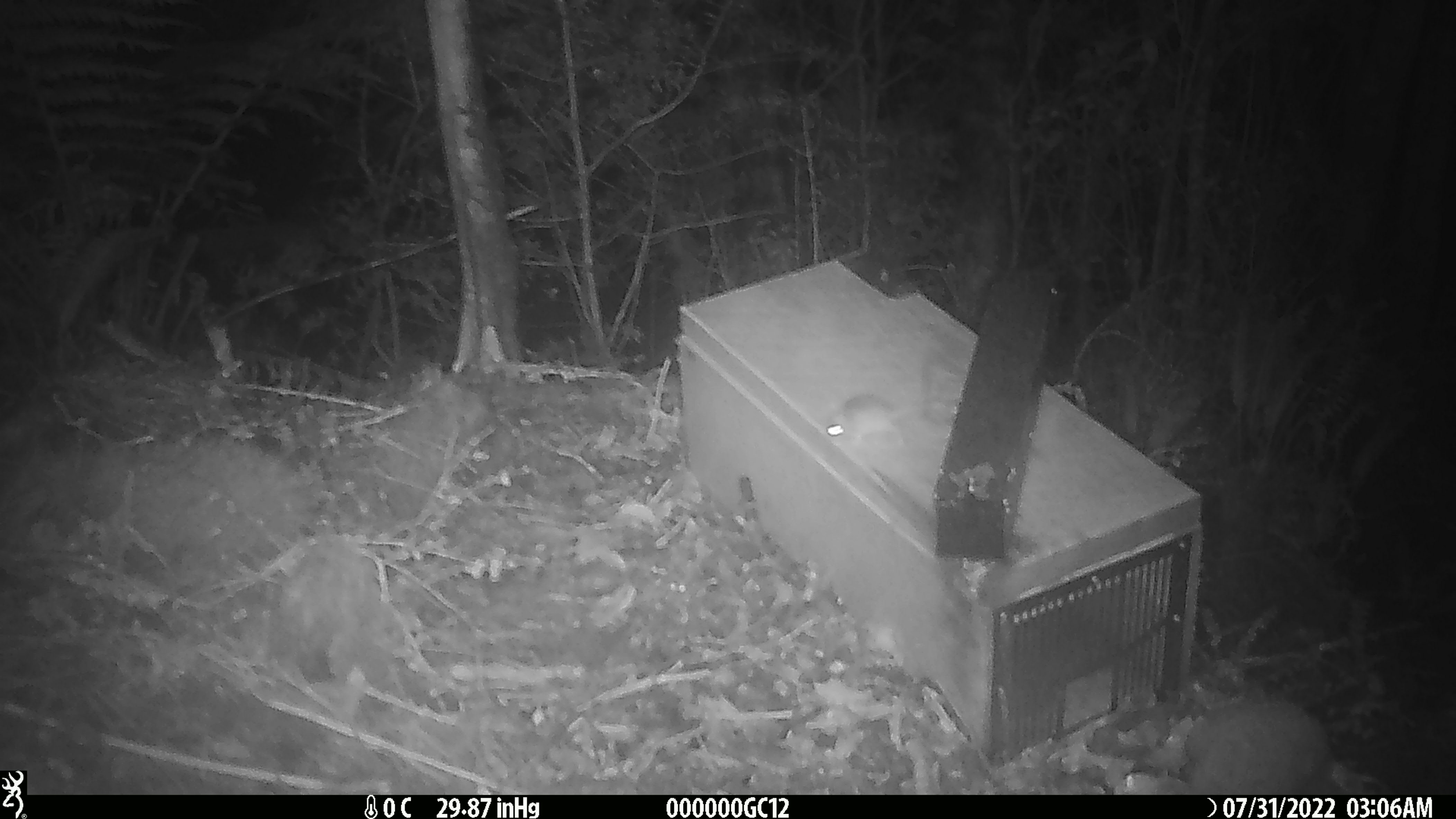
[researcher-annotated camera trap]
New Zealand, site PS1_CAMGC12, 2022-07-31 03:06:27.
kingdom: Animalia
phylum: Chordata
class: Mammalia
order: Rodentia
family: Muridae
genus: Mus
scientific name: Mus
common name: mouse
Mouse (Mus).